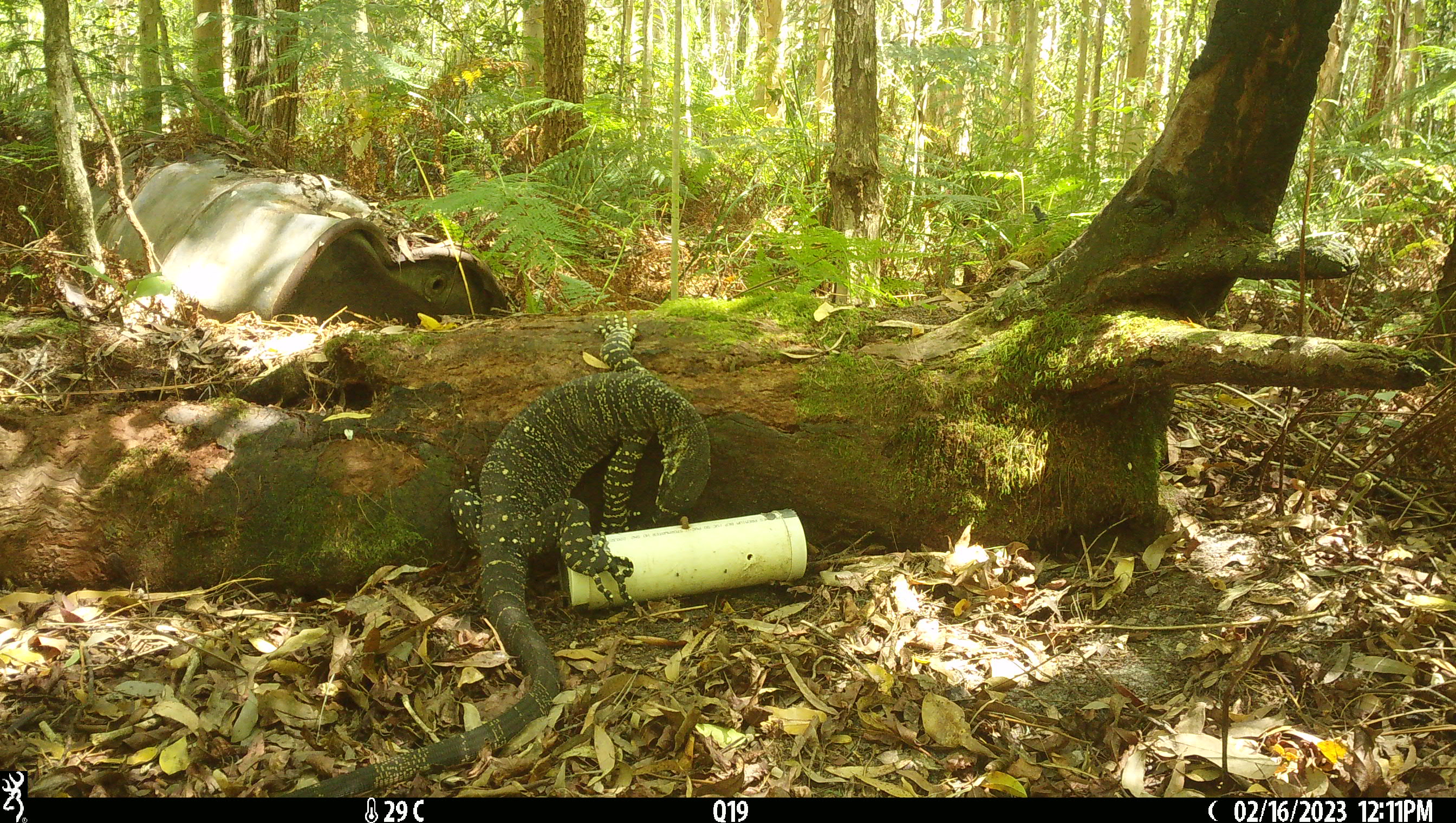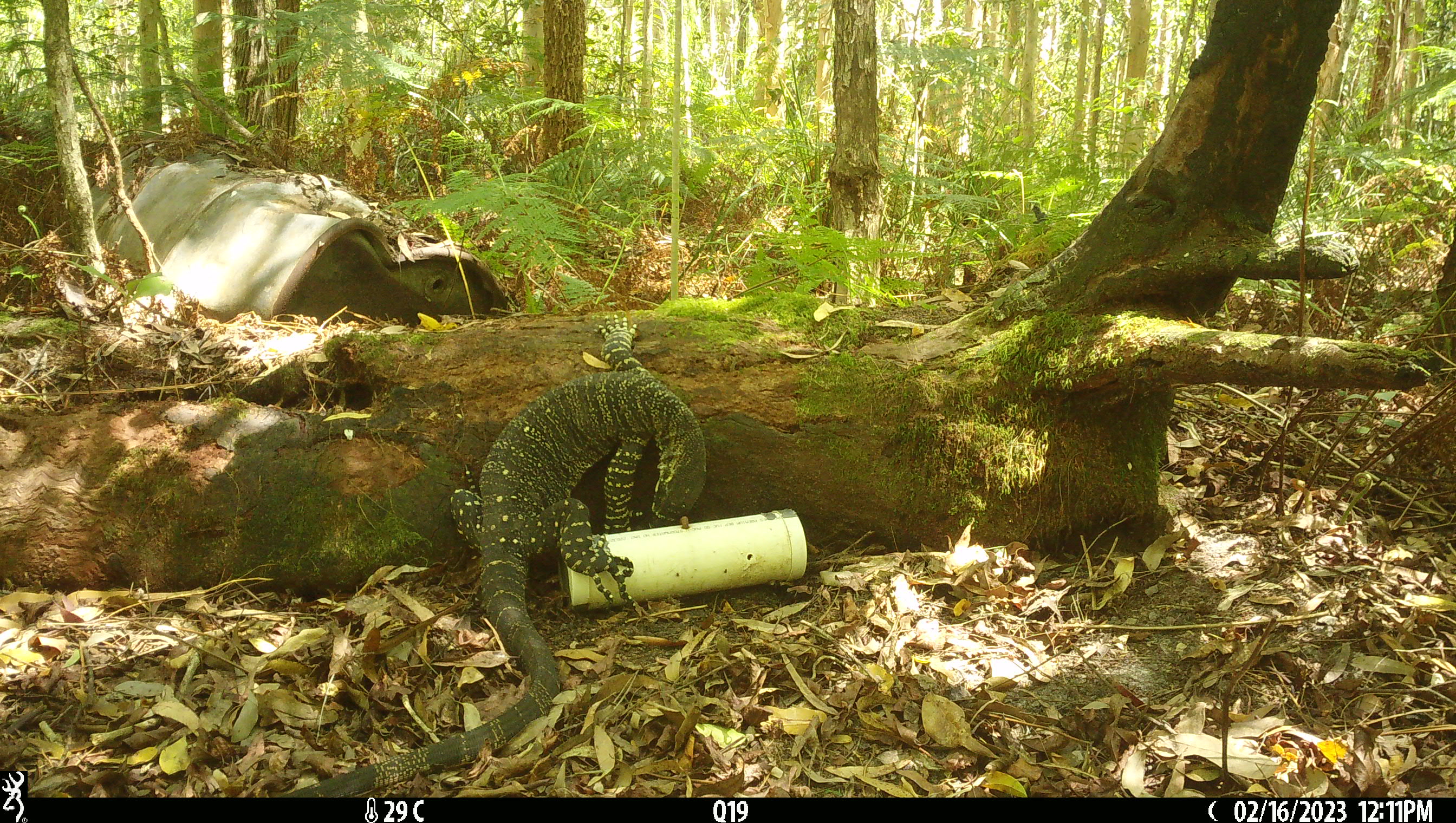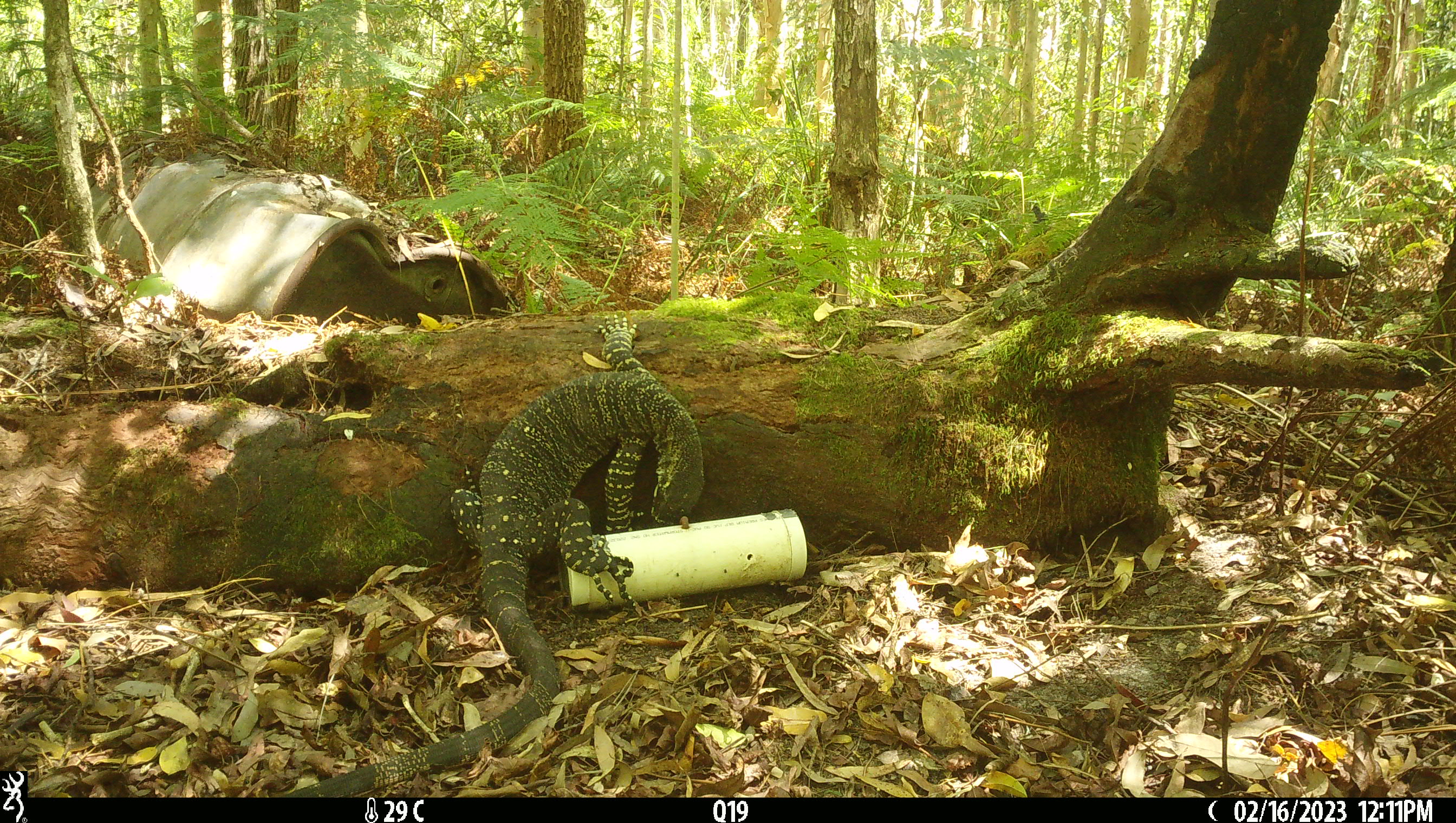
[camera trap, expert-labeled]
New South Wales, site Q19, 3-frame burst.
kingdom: Animalia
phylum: Chordata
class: Reptilia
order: Squamata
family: Varanidae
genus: Varanus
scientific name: Varanus varius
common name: lace monitor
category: goanna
Goanna (lace monitor) (Varanus varius).